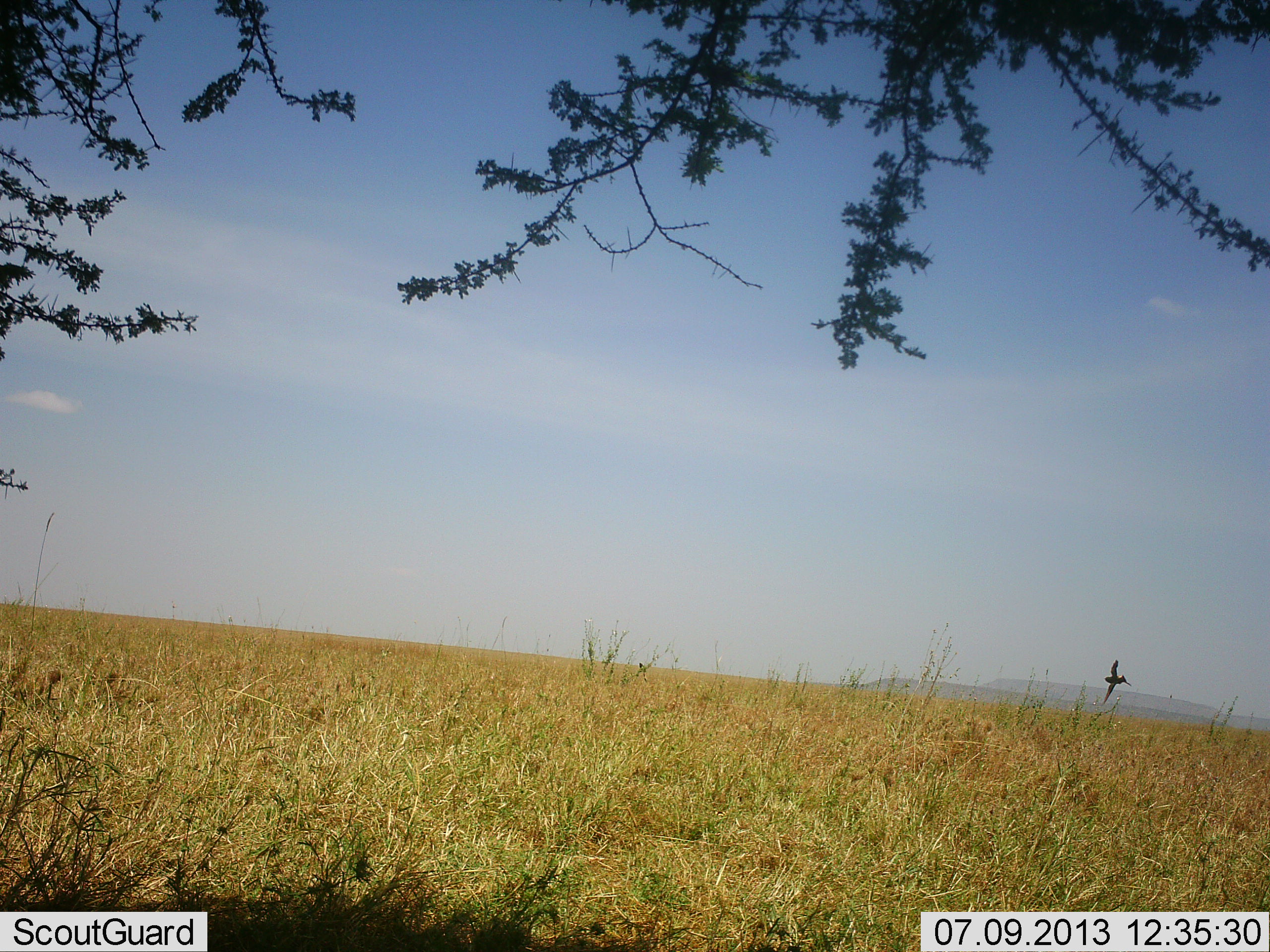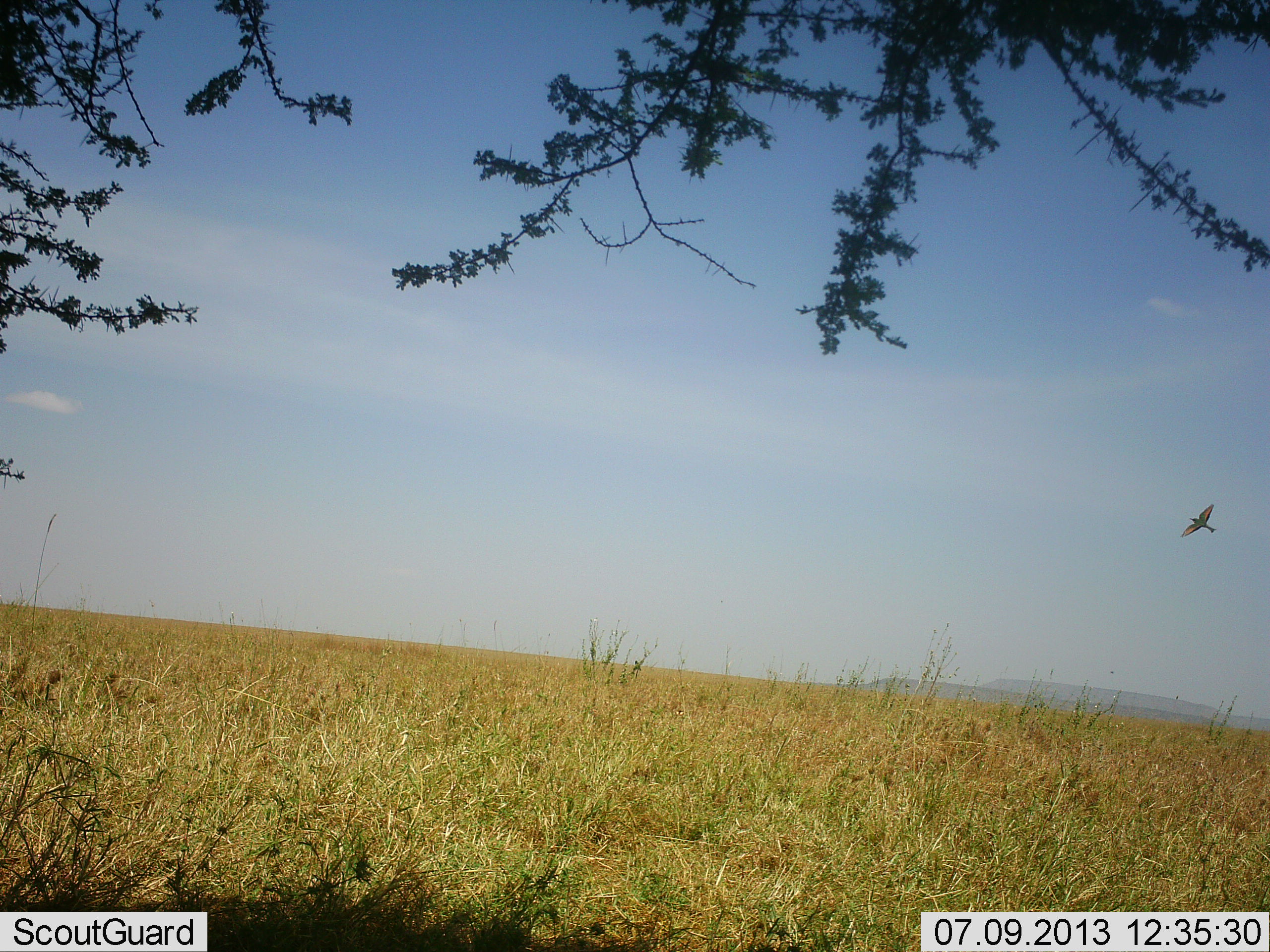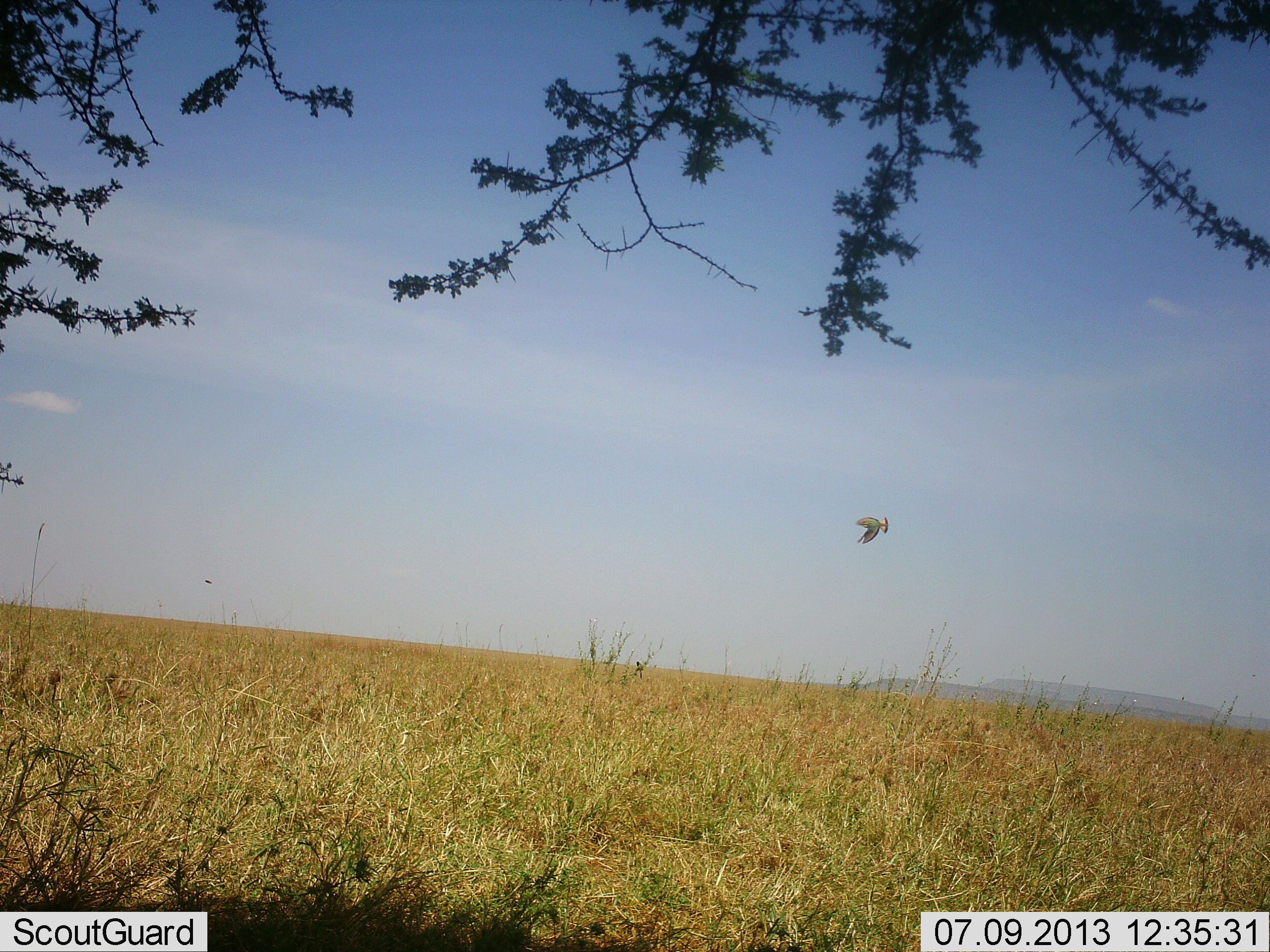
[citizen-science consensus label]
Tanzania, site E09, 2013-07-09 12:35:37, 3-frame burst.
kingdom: Animalia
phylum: Chordata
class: Aves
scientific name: Aves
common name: bird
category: otherbird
Otherbird (bird) (Aves), count 1. Behavior (volunteer vote fractions): standing 0%, resting 0%, moving 100%, interacting 0%. Young present (vote fraction): 0%. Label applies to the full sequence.